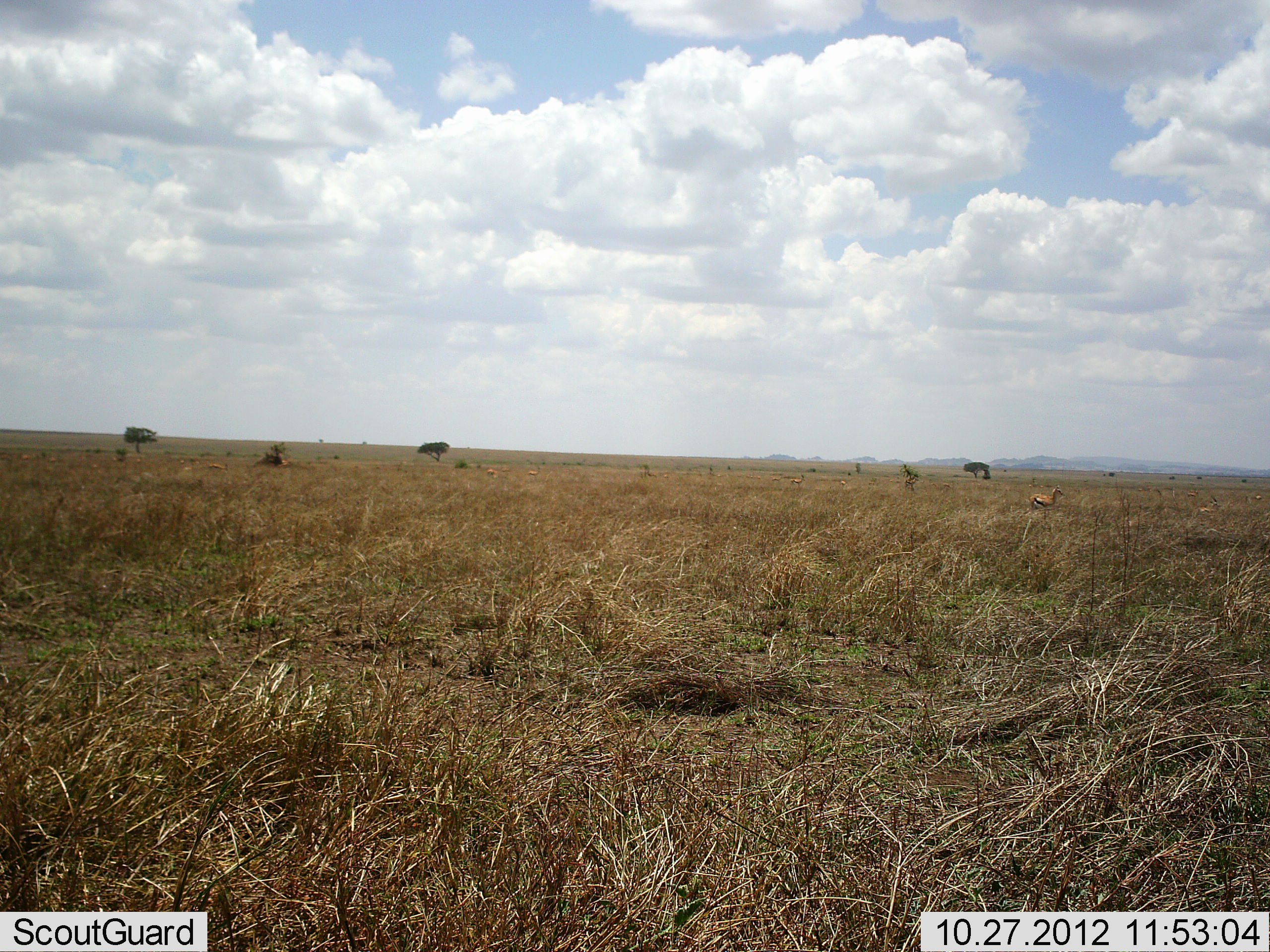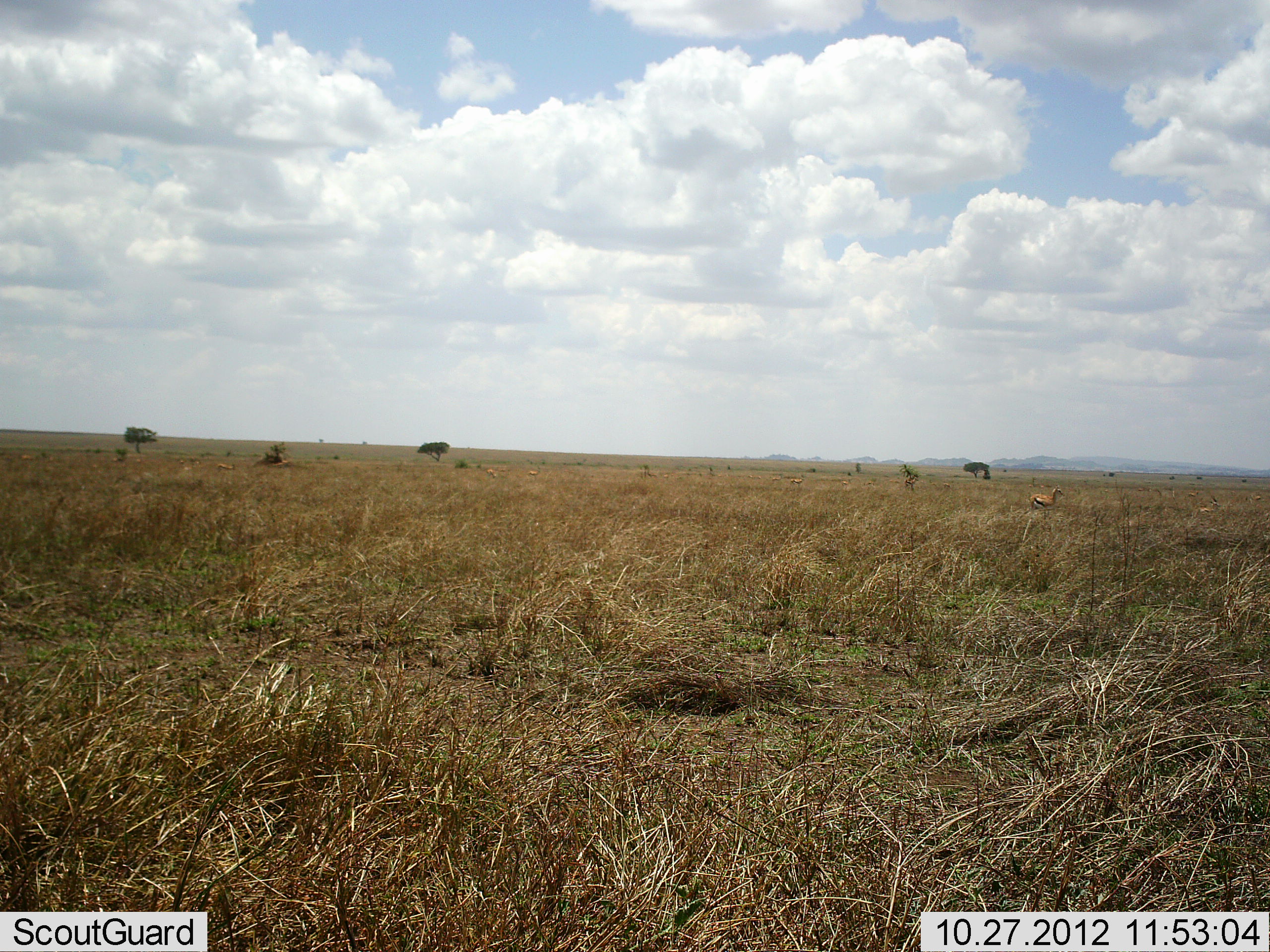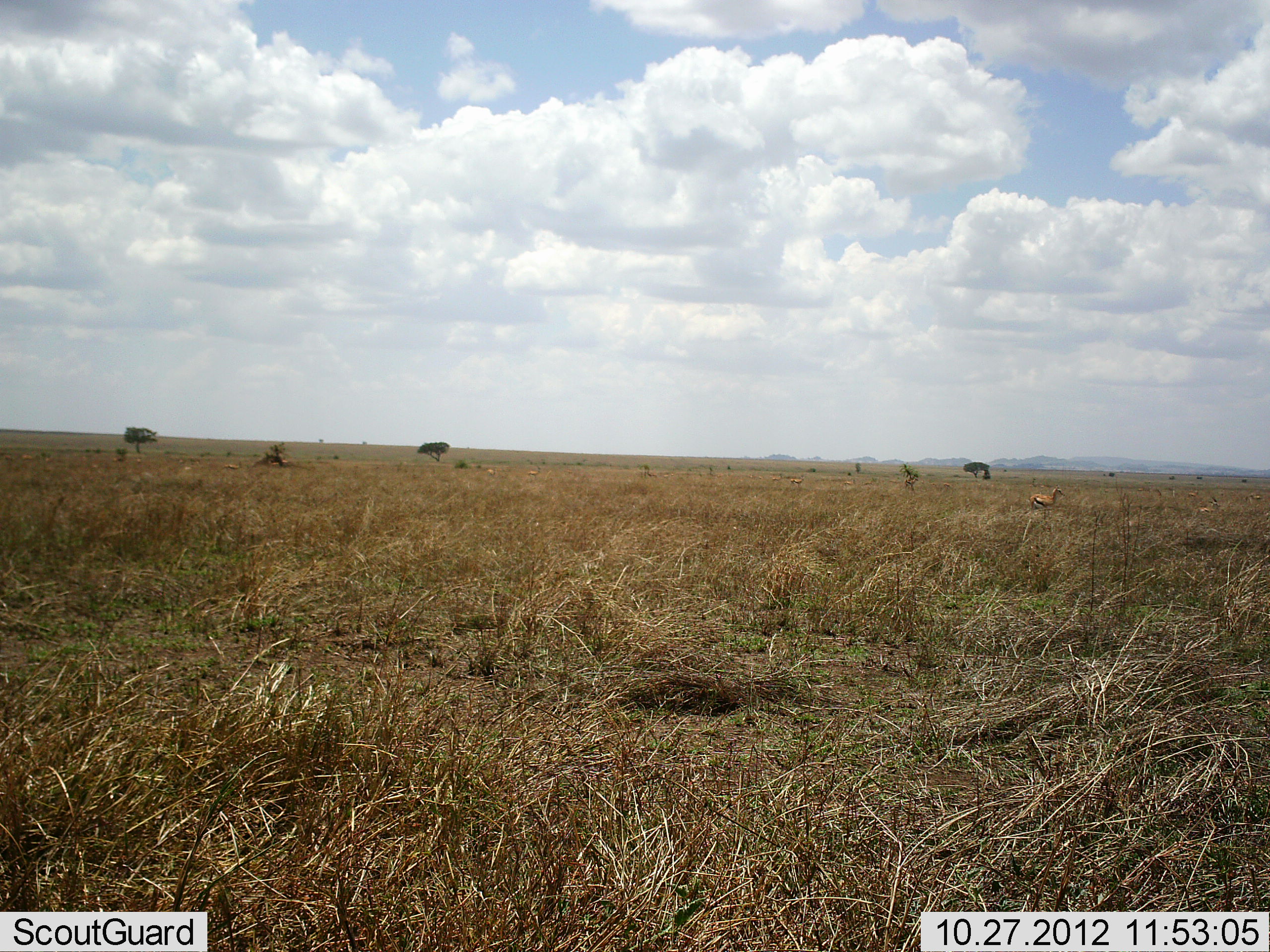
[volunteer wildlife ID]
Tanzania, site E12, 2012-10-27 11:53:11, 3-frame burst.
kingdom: Animalia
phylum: Chordata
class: Mammalia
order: Artiodactyla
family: Bovidae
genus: Eudorcas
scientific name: Eudorcas thomsonii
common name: thomson's gazelle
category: gazellethomsons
Gazellethomsons (thomson's gazelle) (Eudorcas thomsonii), count 3. Behavior (volunteer vote fractions): standing 90%, resting 10%, moving 40%, interacting 0%. Young present (vote fraction): 0%. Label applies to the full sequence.